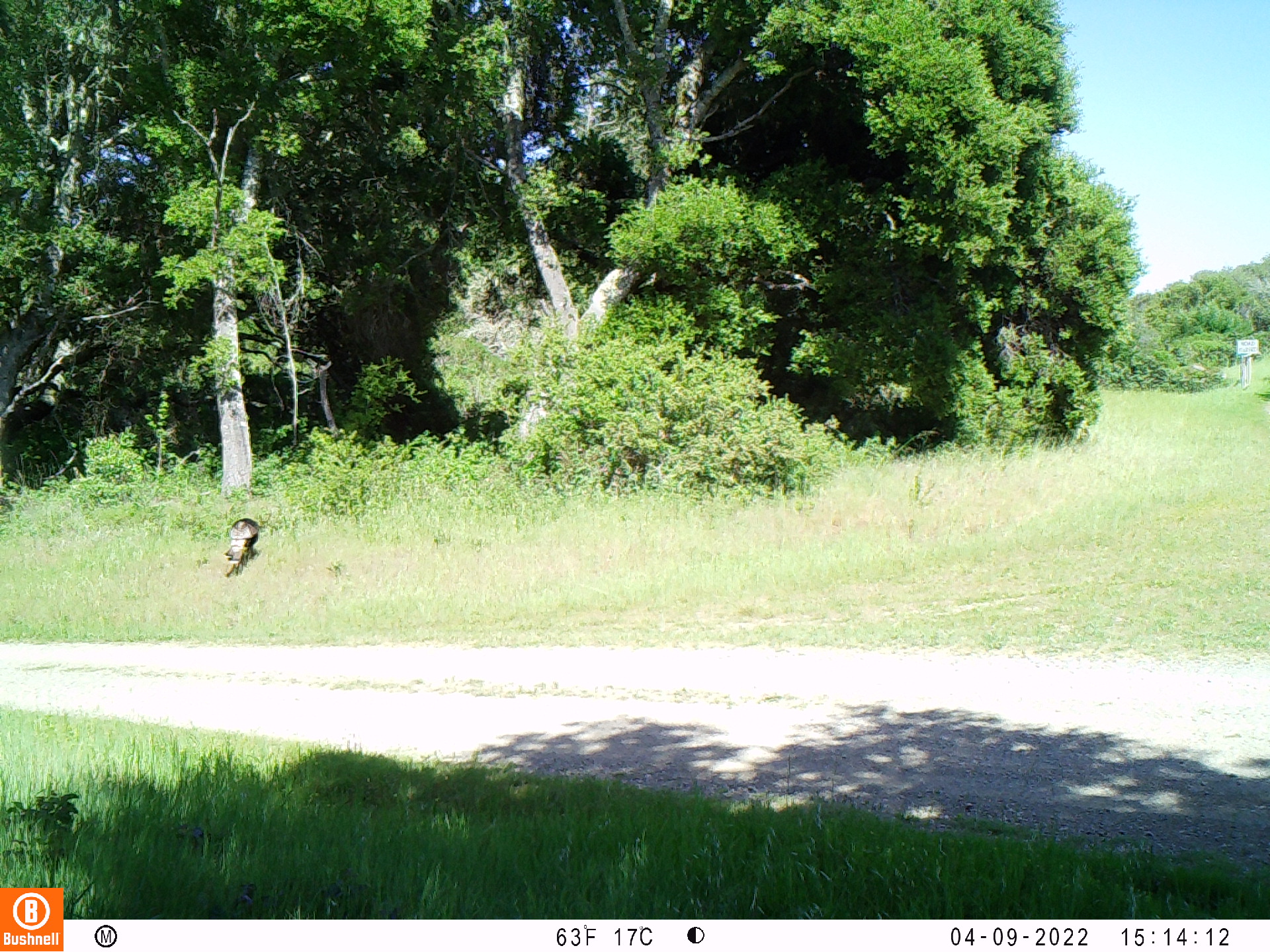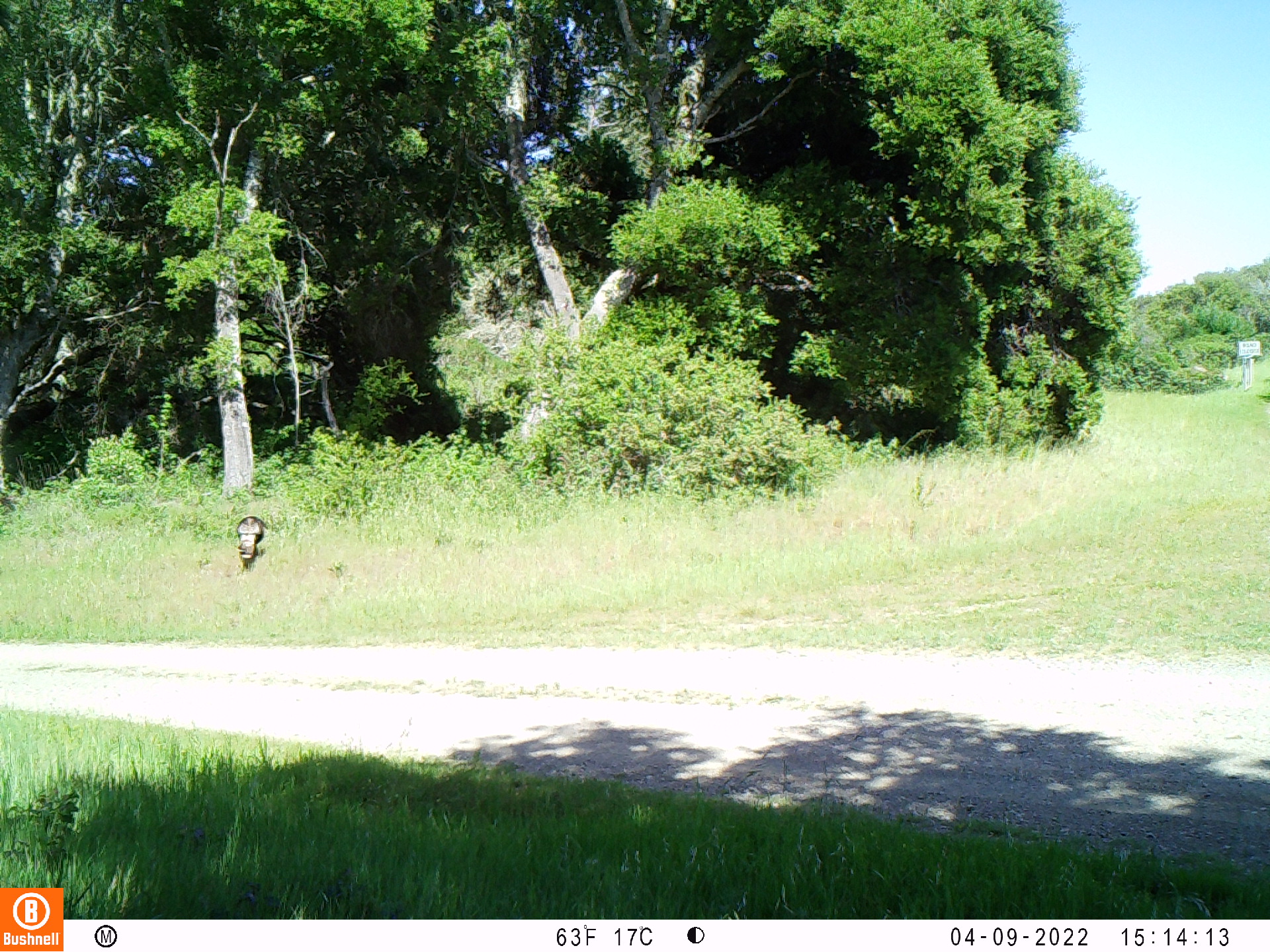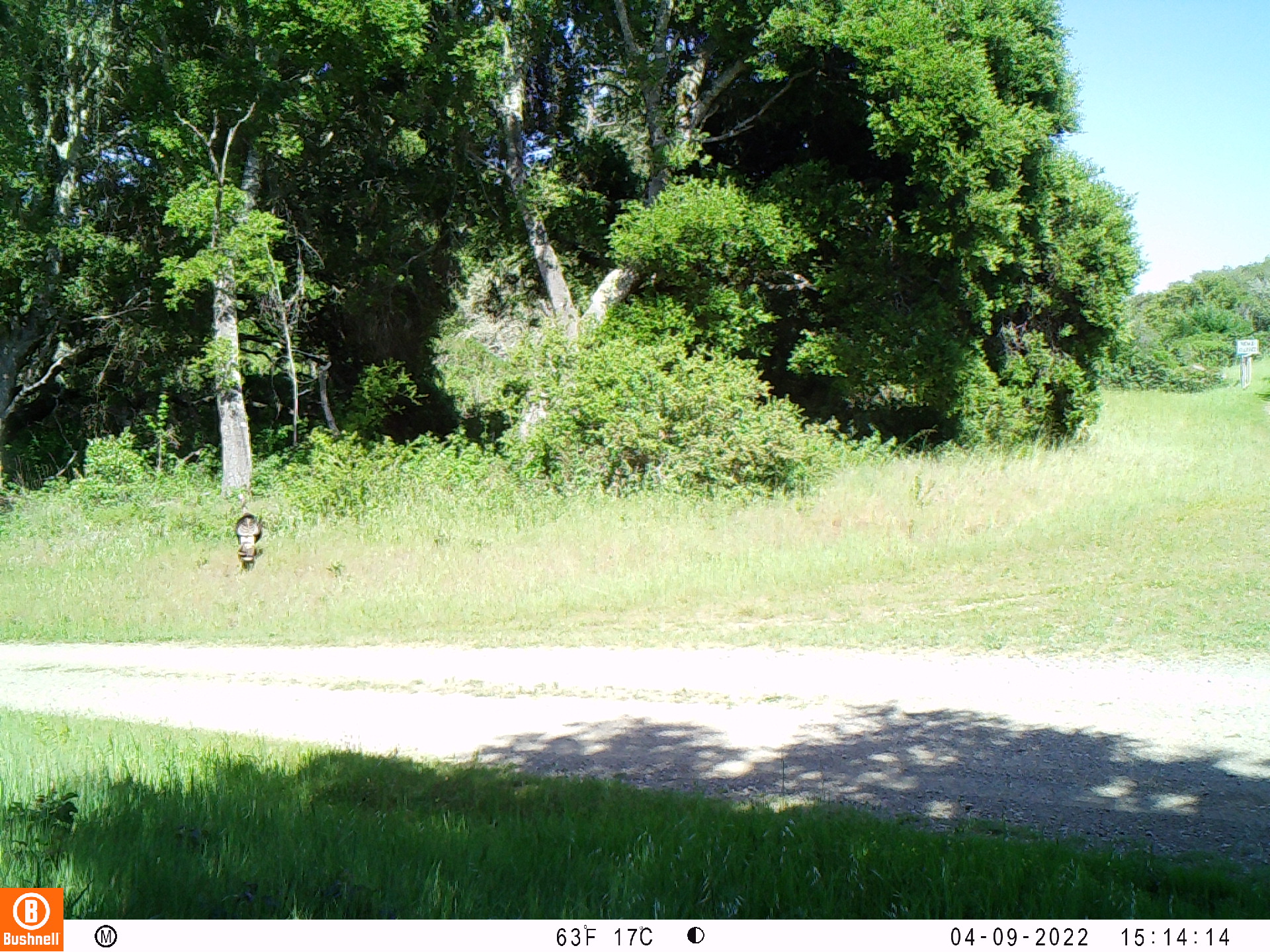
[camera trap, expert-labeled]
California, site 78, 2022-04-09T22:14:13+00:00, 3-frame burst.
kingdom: Animalia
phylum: Chordata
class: Aves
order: Galliformes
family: Phasianidae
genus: Meleagris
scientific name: Meleagris gallopavo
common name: turkey